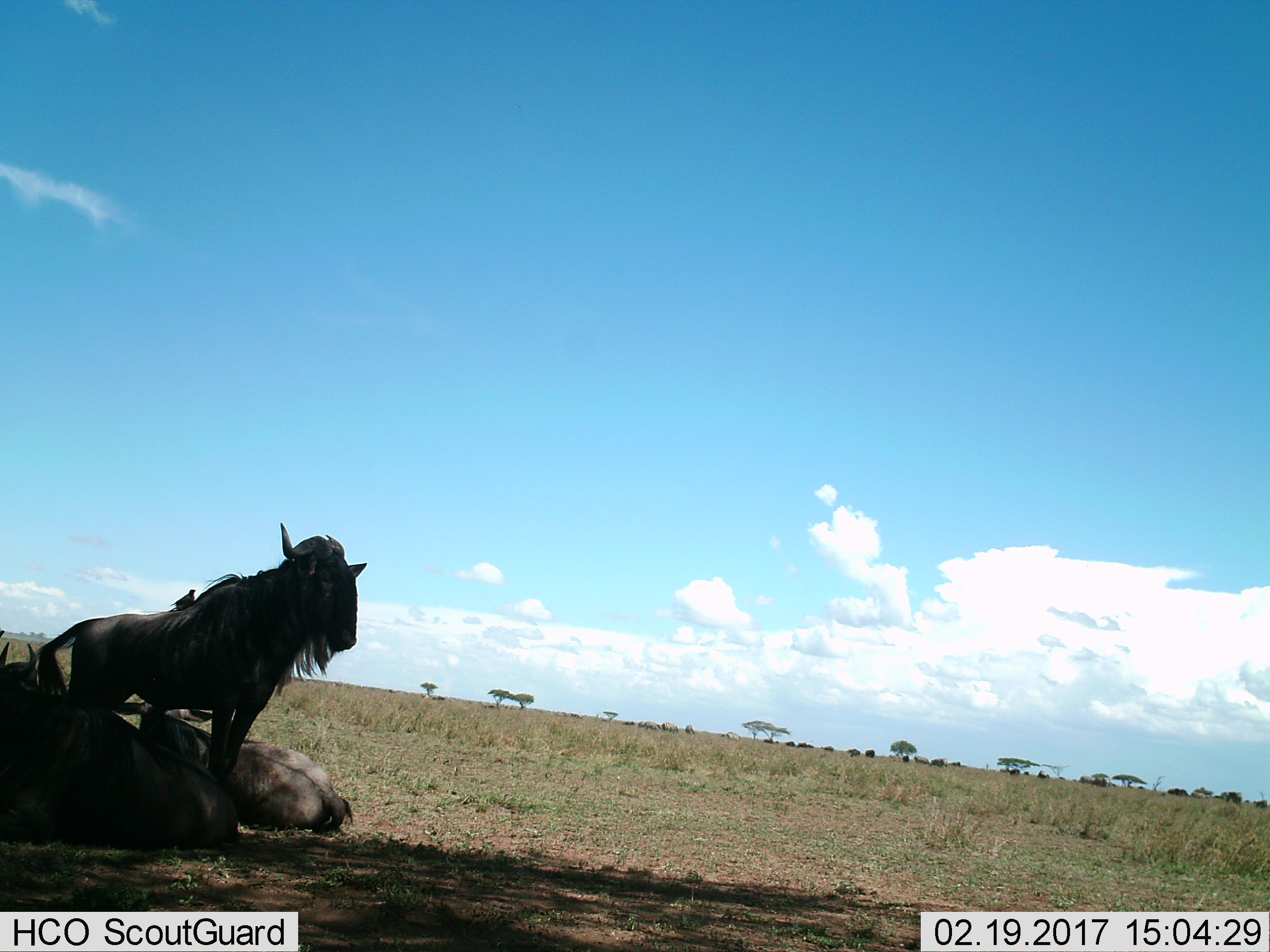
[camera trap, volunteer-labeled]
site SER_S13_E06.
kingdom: Animalia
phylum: Chordata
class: Mammalia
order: Artiodactyla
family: Bovidae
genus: Connochaetes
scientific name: Connochaetes taurinus taurinus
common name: blue wildebeest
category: wildebeestblue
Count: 3.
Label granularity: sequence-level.